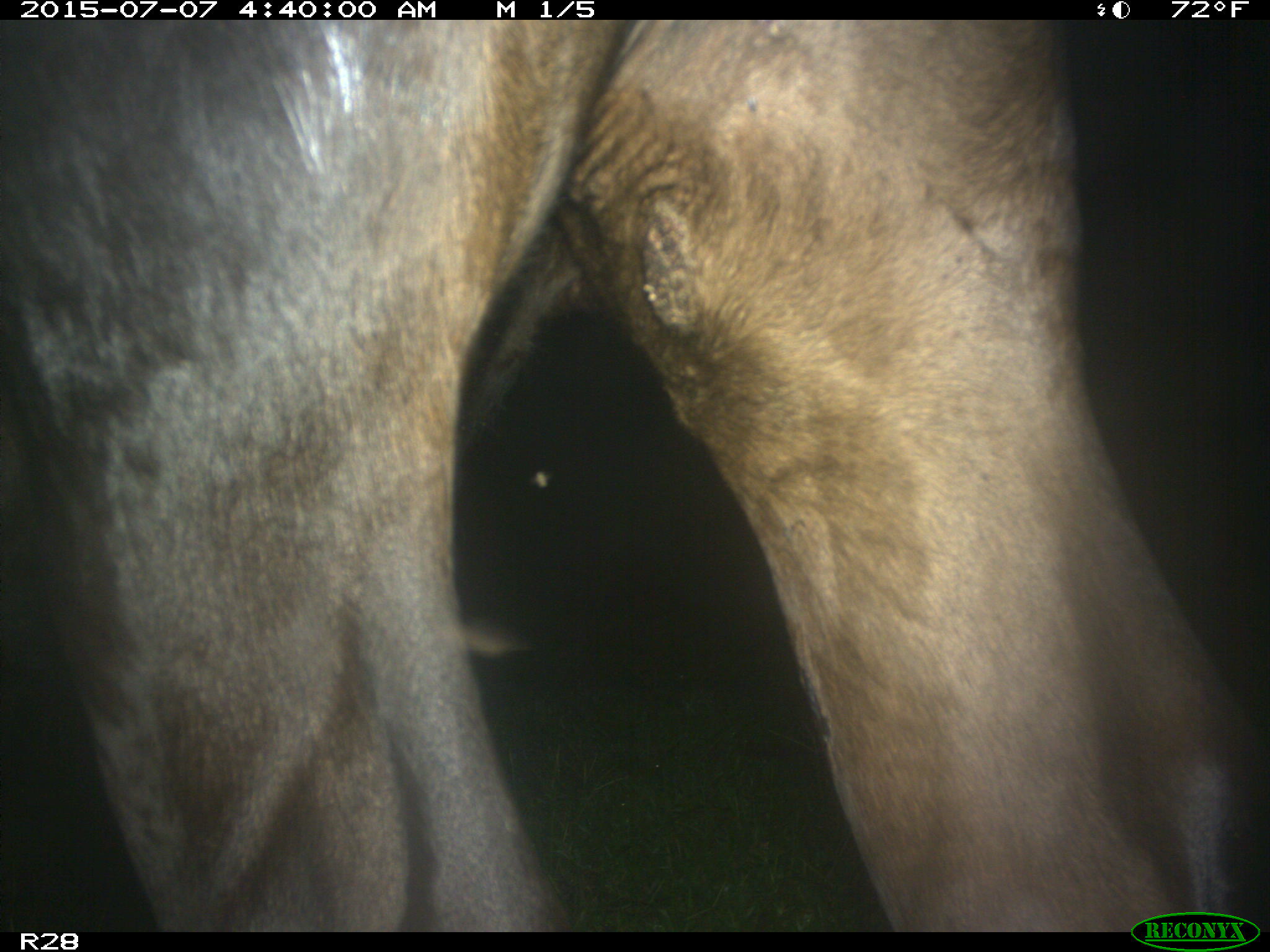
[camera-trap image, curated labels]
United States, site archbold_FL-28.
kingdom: Animalia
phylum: Chordata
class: Mammalia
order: Artiodactyla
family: Bovidae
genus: Bos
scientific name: Bos taurus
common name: domestic cow